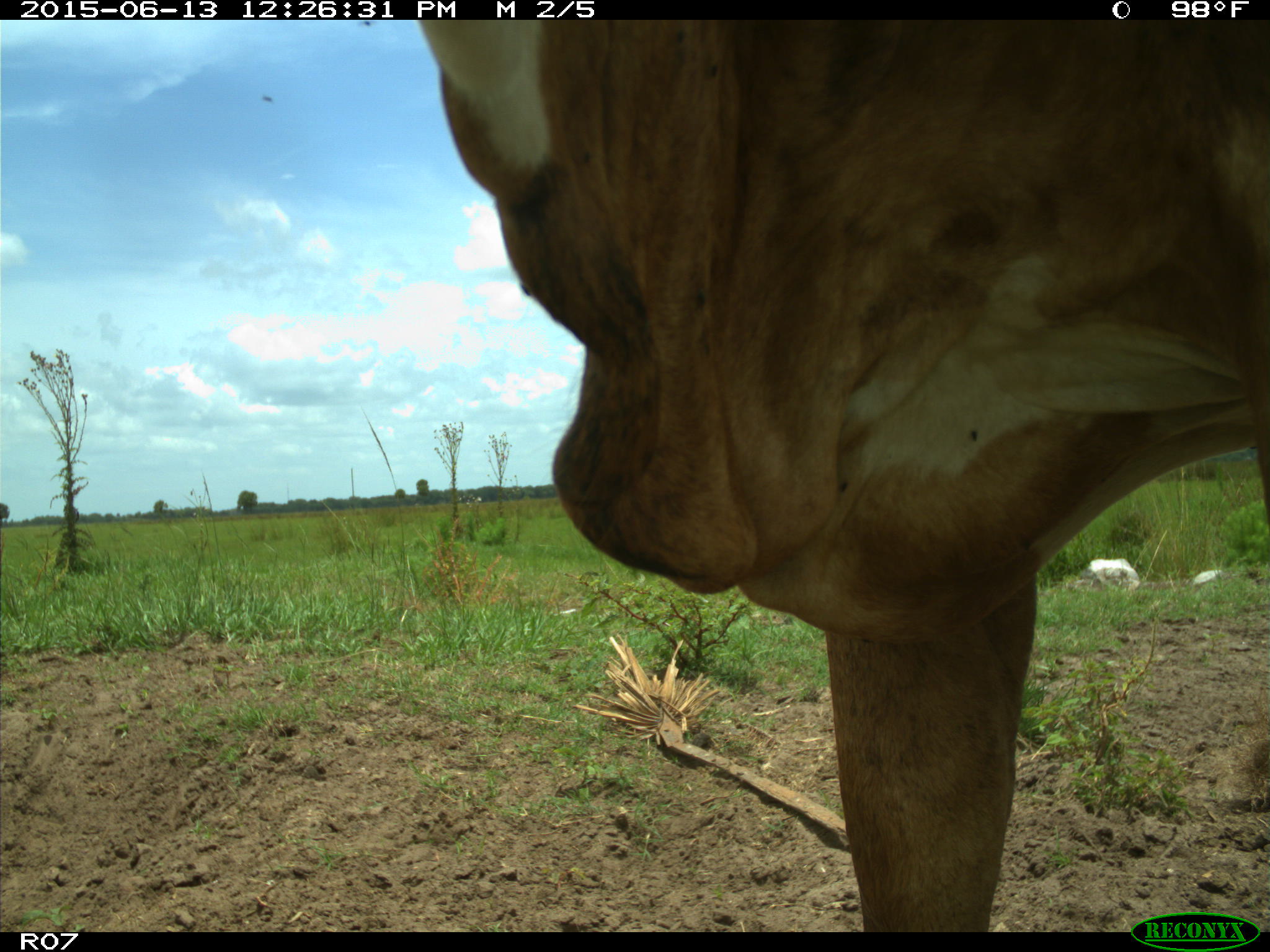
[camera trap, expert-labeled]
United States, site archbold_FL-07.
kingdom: Animalia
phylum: Chordata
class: Mammalia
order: Artiodactyla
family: Bovidae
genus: Bos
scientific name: Bos taurus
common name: domestic cow